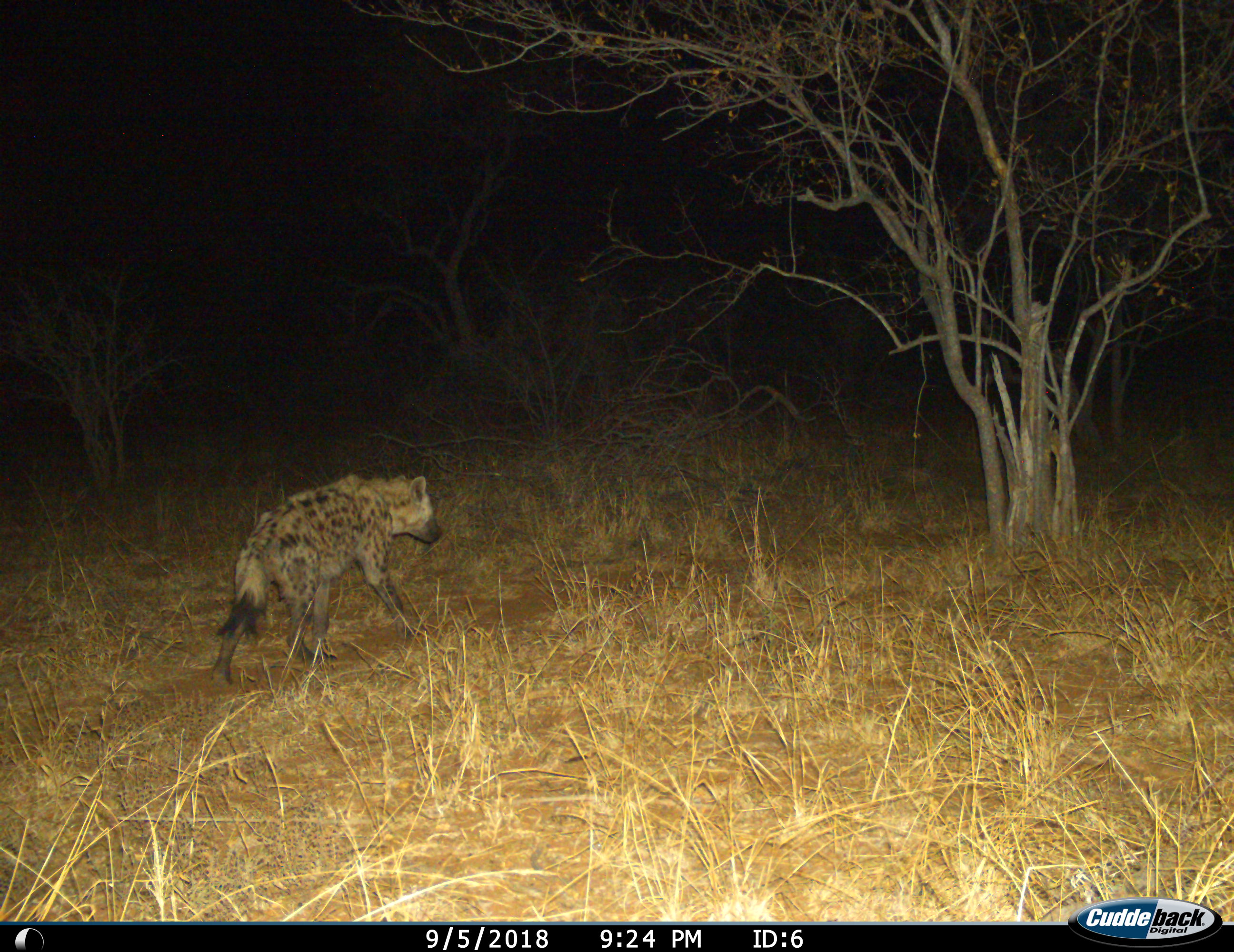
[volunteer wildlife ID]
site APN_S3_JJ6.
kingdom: Animalia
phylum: Chordata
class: Mammalia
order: Carnivora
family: Hyaenidae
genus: Crocuta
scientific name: Crocuta crocuta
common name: spotted hyena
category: hyenaspotted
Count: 1.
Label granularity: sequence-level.